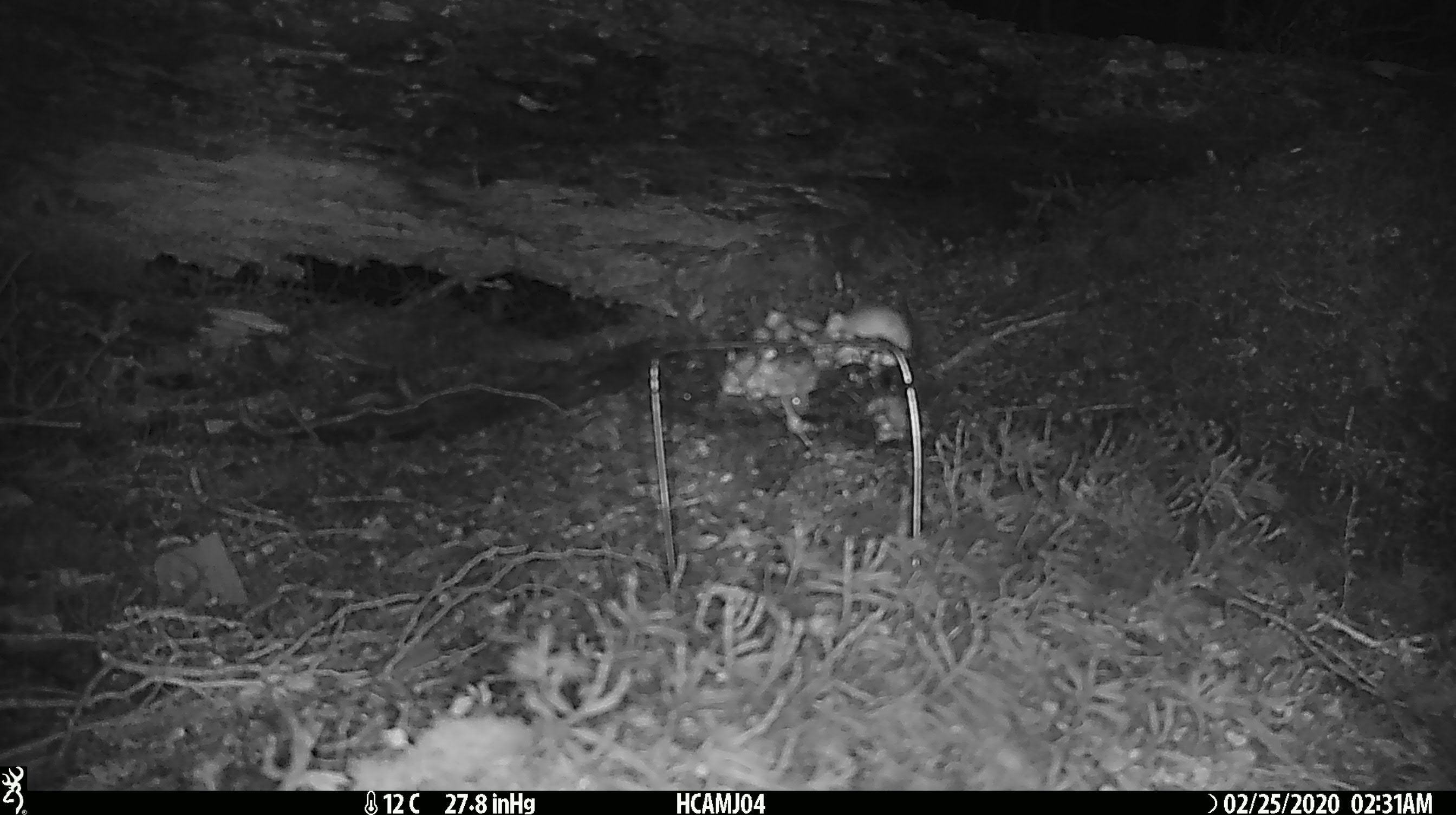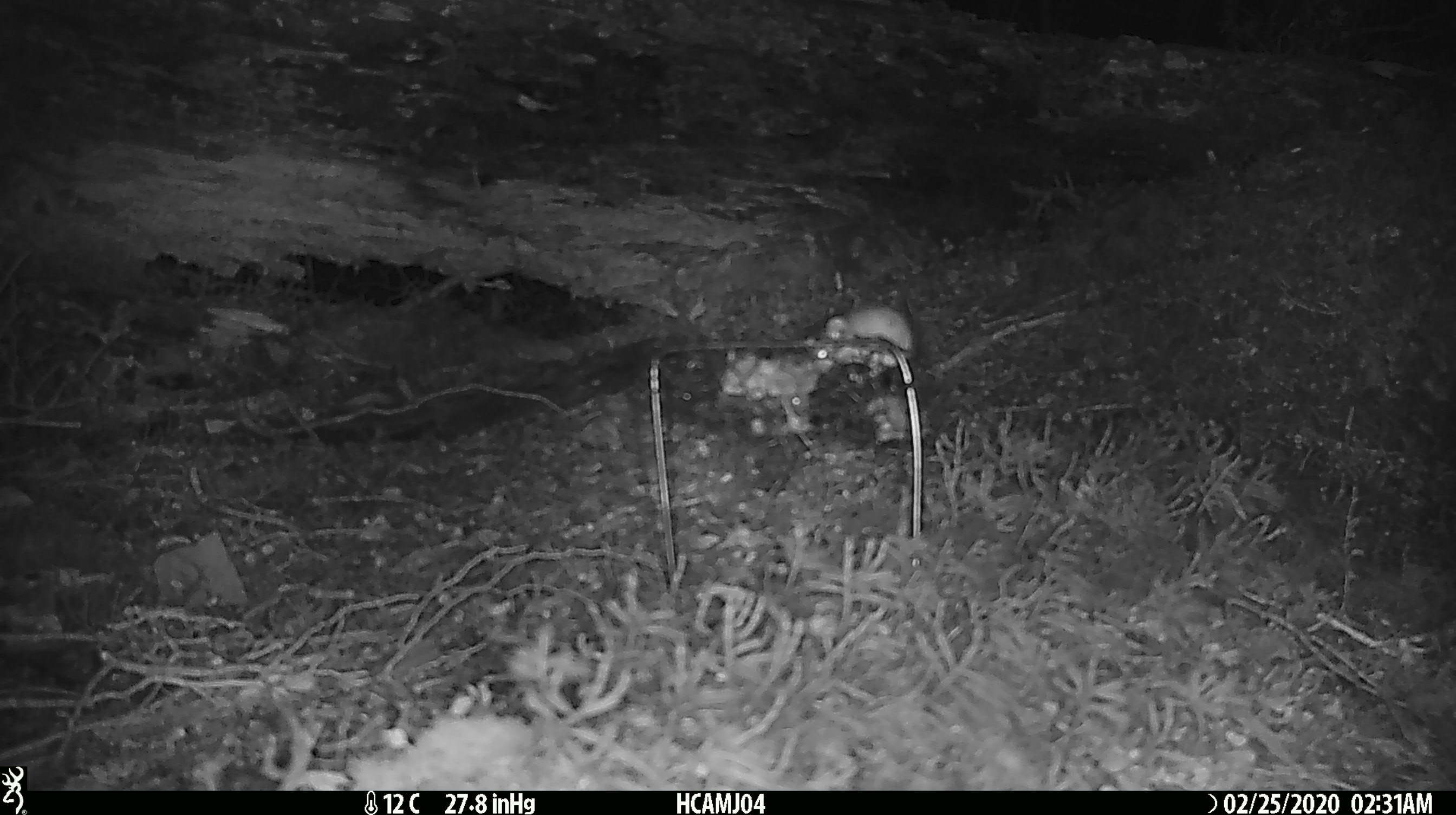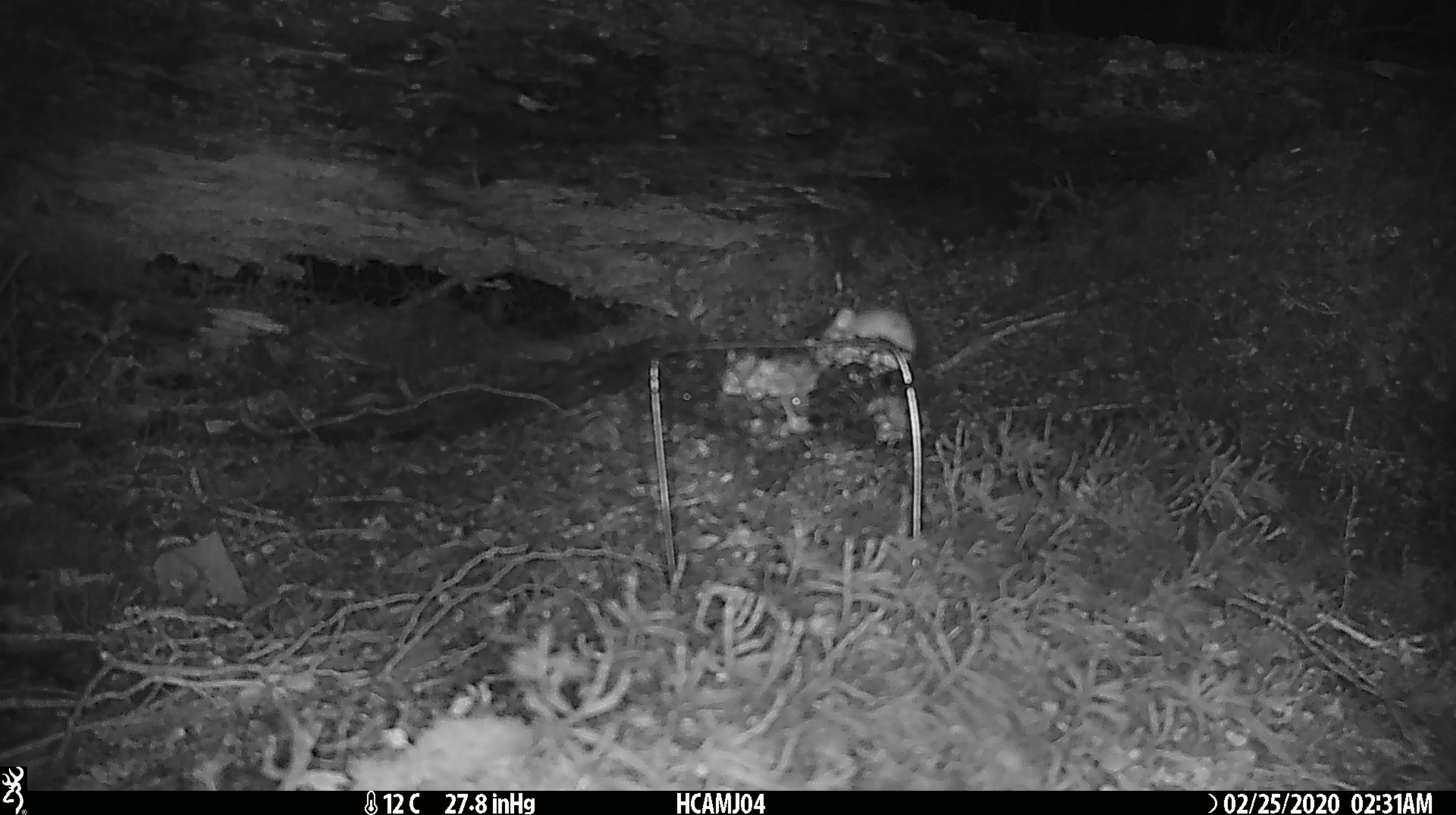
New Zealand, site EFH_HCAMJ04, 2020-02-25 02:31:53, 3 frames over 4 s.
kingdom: Animalia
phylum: Chordata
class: Mammalia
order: Rodentia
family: Muridae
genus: Mus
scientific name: Mus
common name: mouse